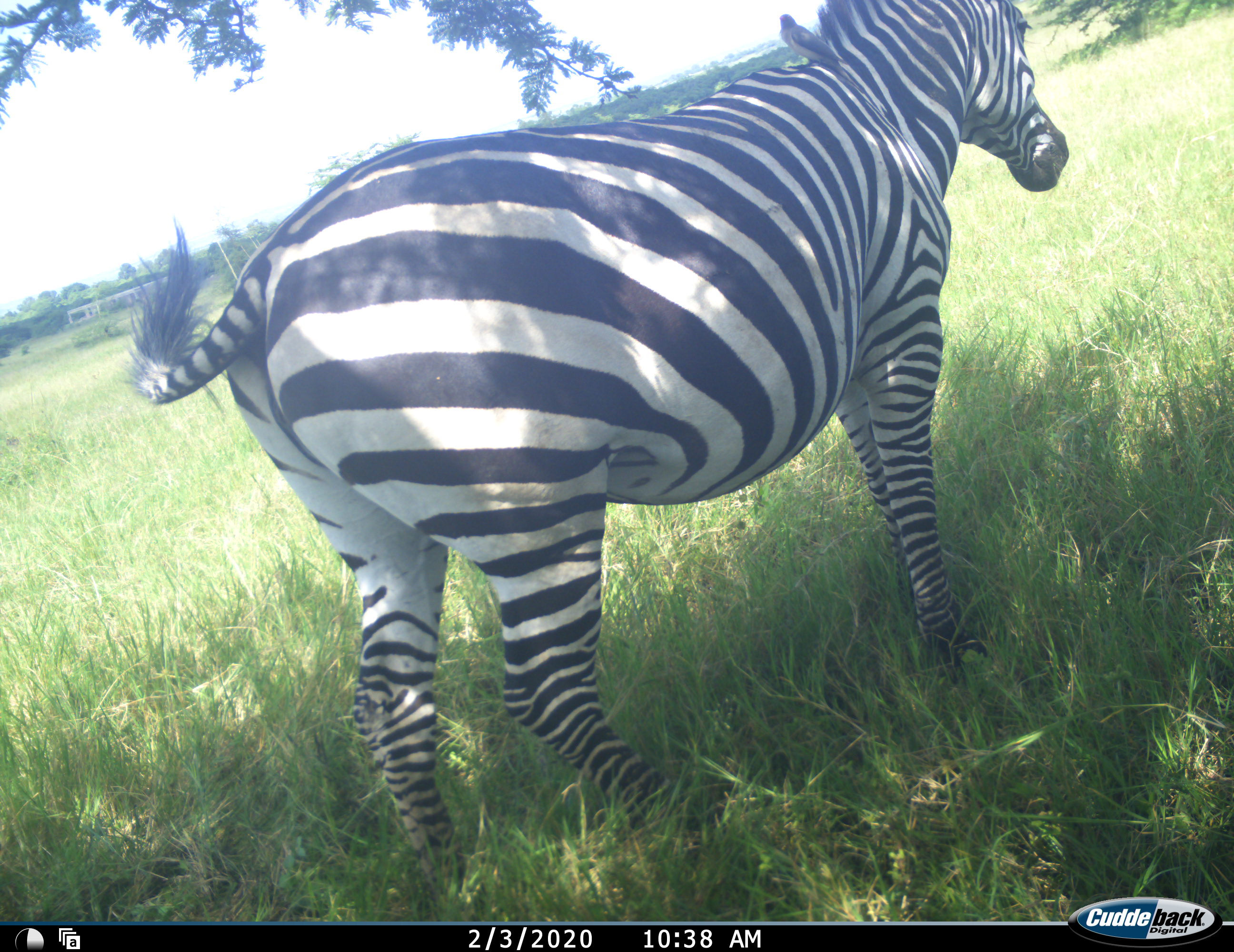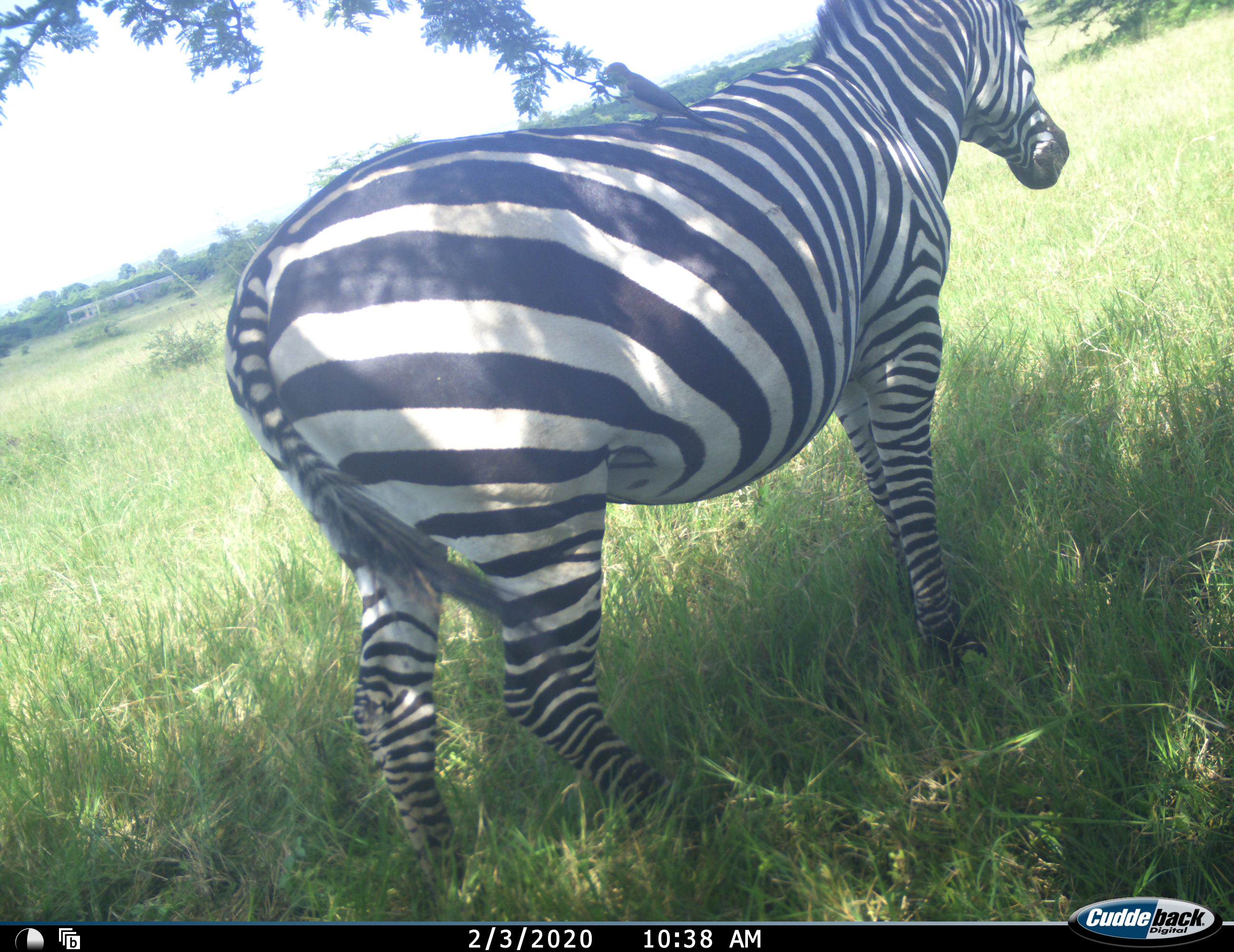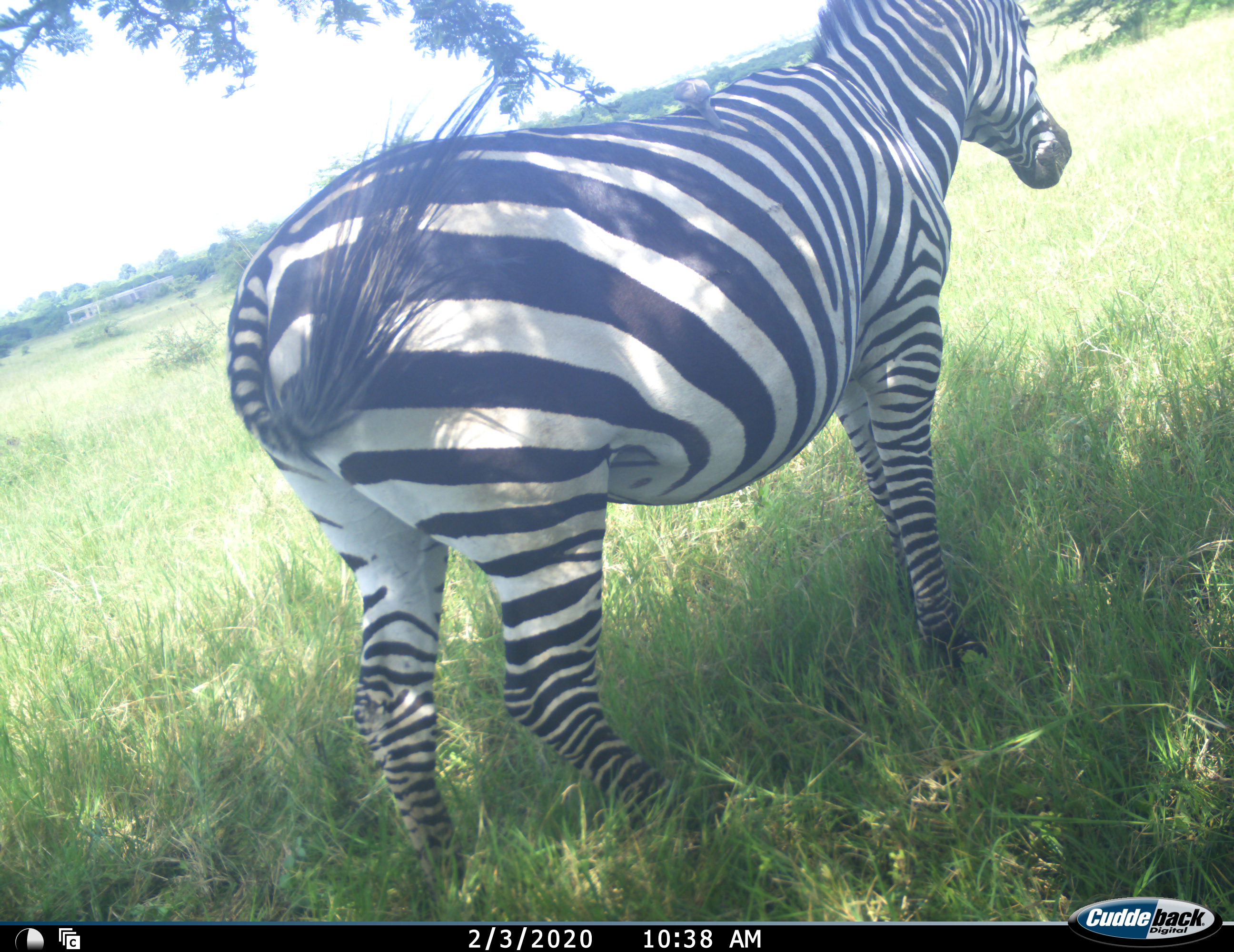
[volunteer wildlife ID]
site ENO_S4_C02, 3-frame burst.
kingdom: Animalia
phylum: Chordata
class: Aves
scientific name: Aves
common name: bird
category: birdother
Birdother (bird) (Aves), count 1. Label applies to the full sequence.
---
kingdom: Animalia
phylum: Chordata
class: Mammalia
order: Perissodactyla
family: Equidae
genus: Equus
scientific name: Equus quagga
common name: plains zebra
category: zebraplains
Zebraplains (plains zebra) (Equus quagga), count 1. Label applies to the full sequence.